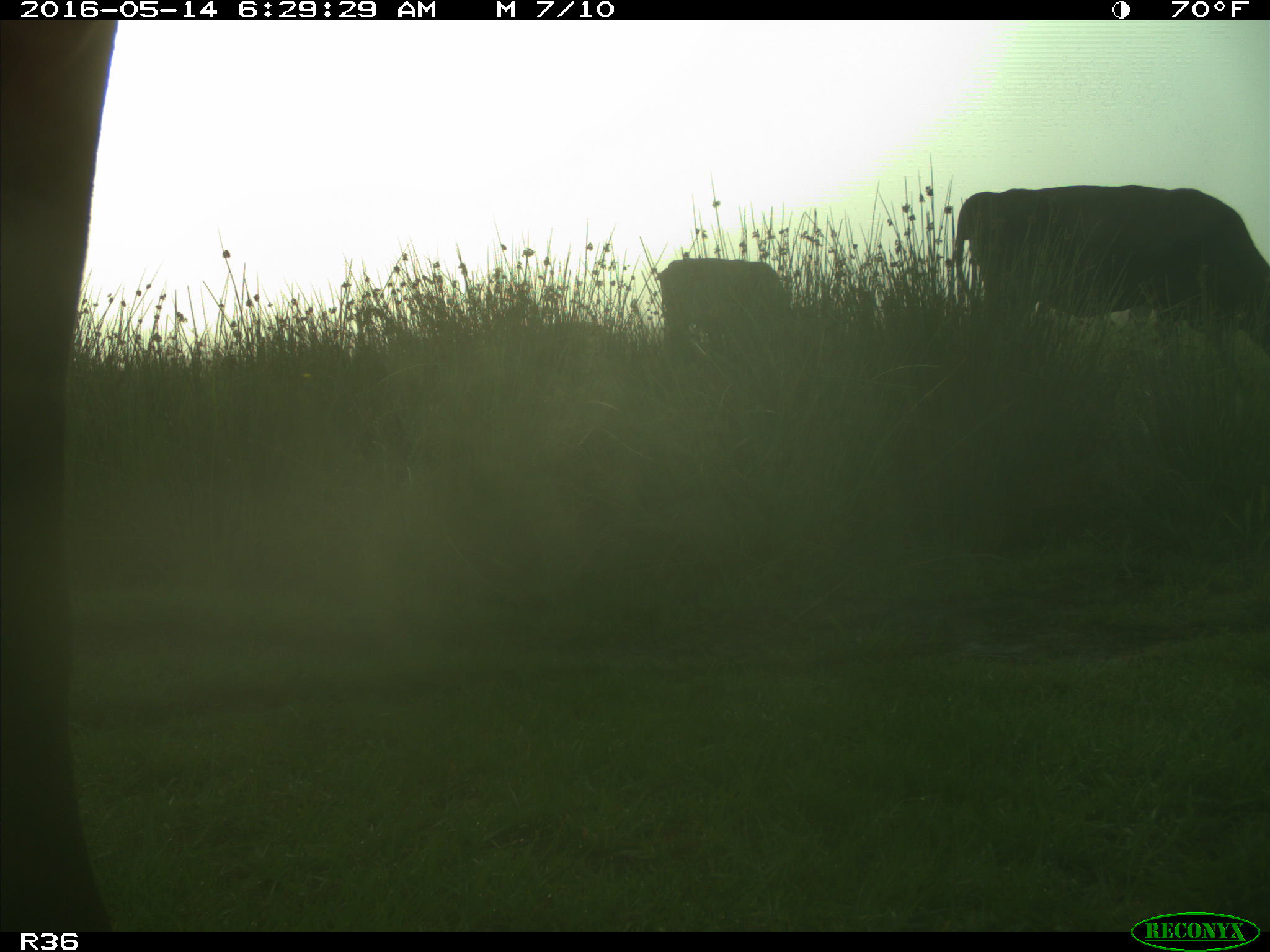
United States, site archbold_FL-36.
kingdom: Animalia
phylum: Chordata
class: Mammalia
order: Artiodactyla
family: Bovidae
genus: Bos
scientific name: Bos taurus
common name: domestic cow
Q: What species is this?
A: Bos taurus (domestic cow).